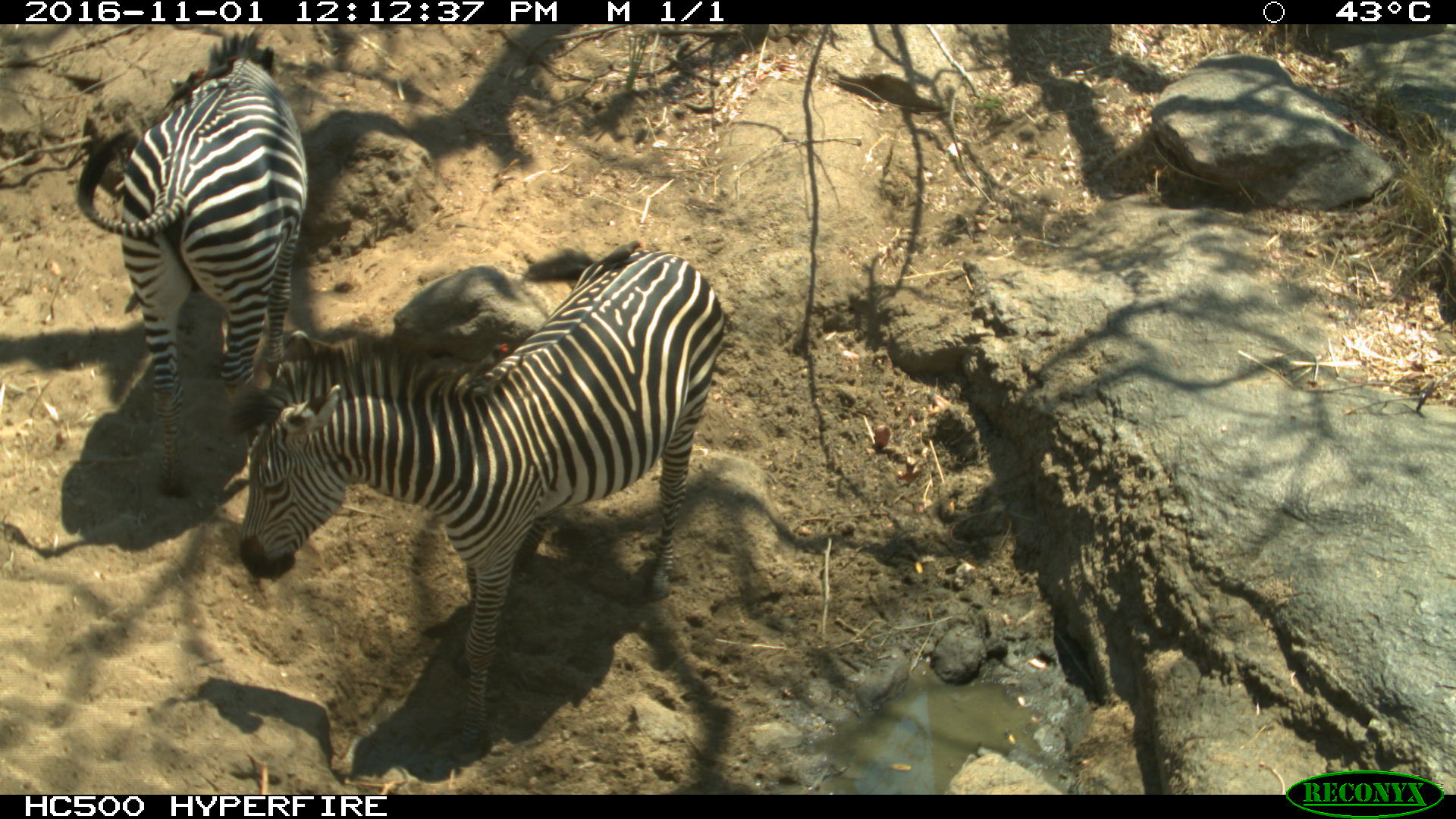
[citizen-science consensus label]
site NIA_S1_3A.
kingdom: Animalia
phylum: Chordata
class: Mammalia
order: Perissodactyla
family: Equidae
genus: Equus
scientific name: Equus quagga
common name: plains zebra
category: zebraplains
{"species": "zebraplains (plains zebra) (Equus quagga)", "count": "2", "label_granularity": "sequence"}